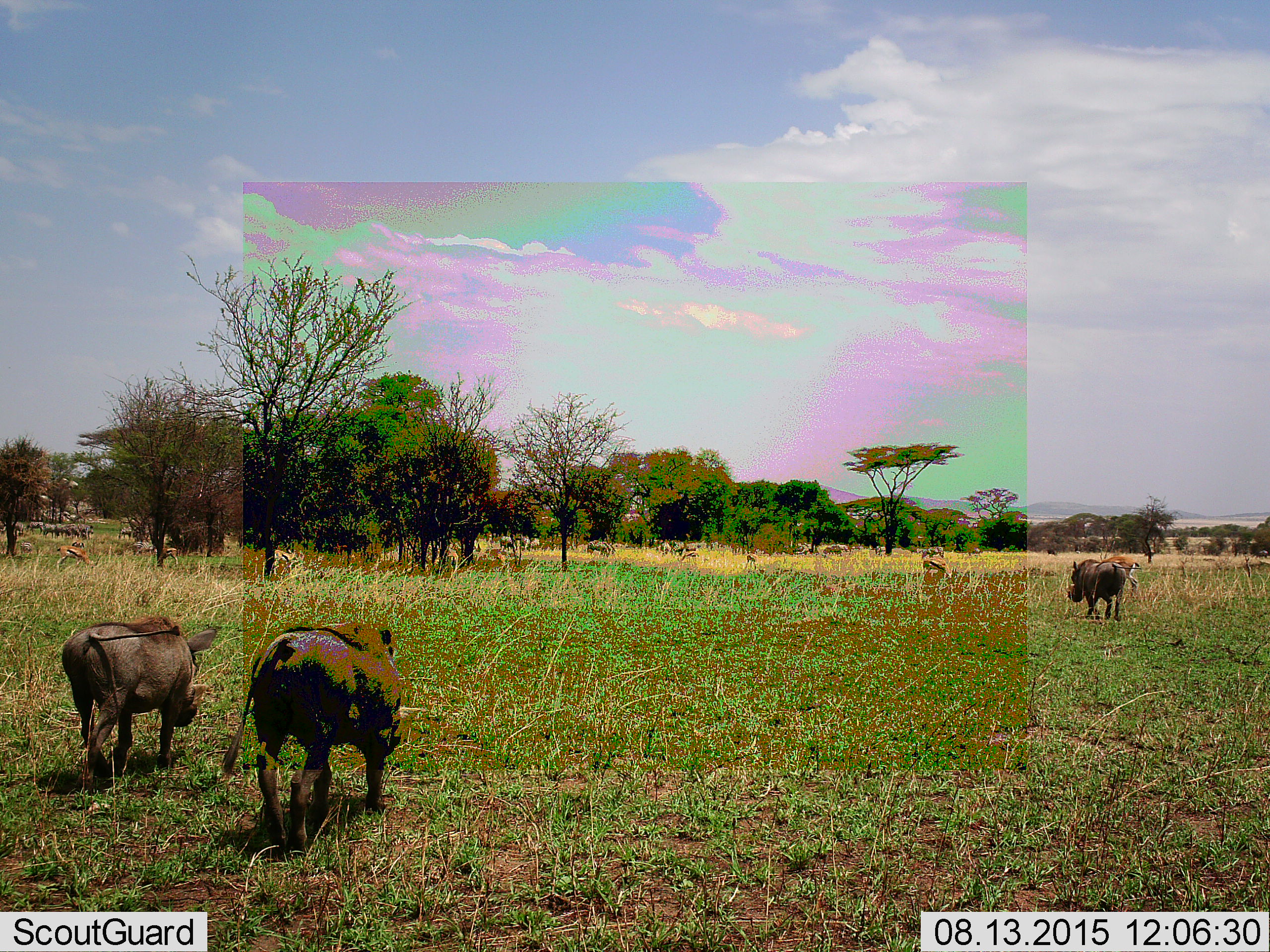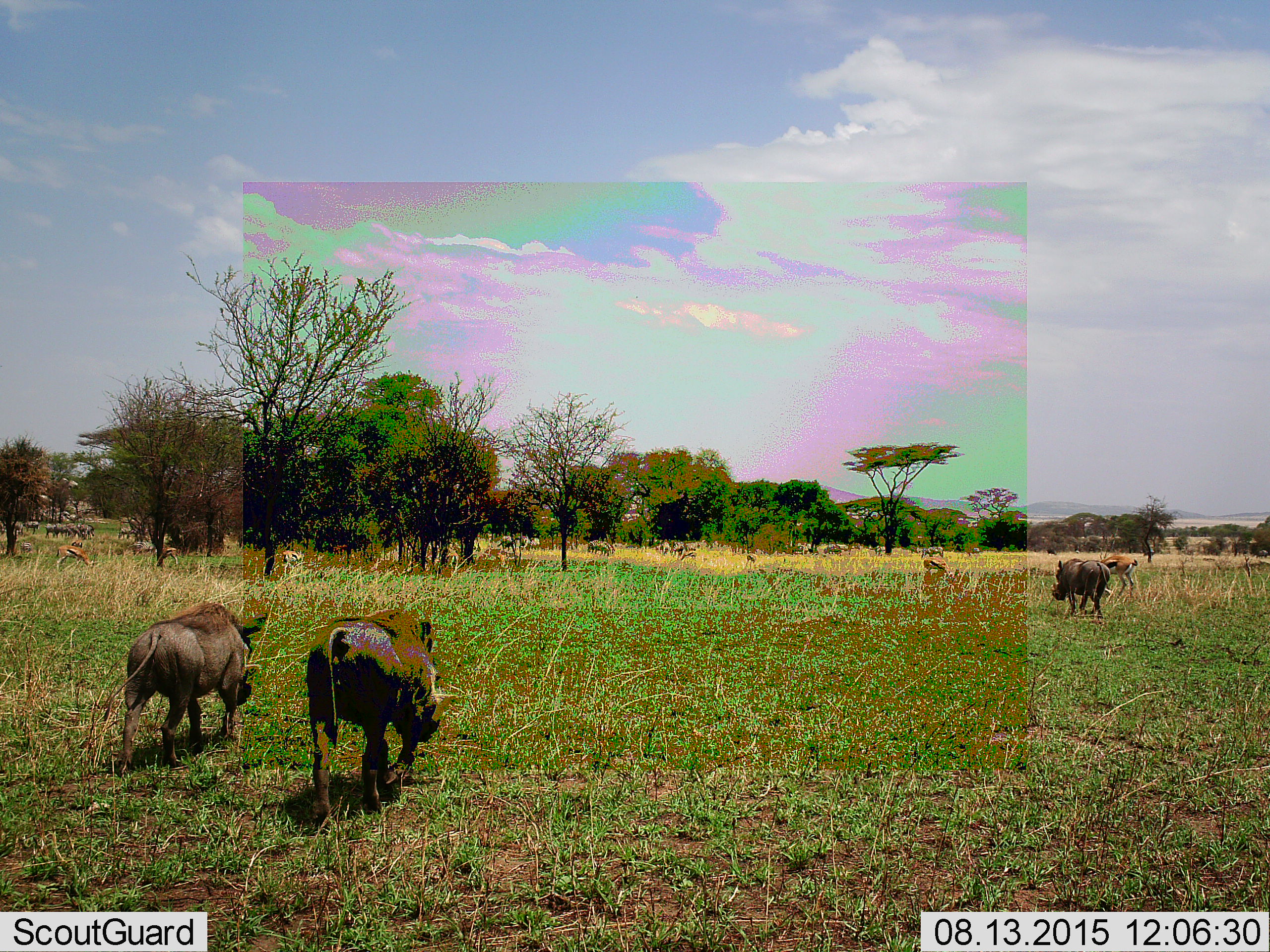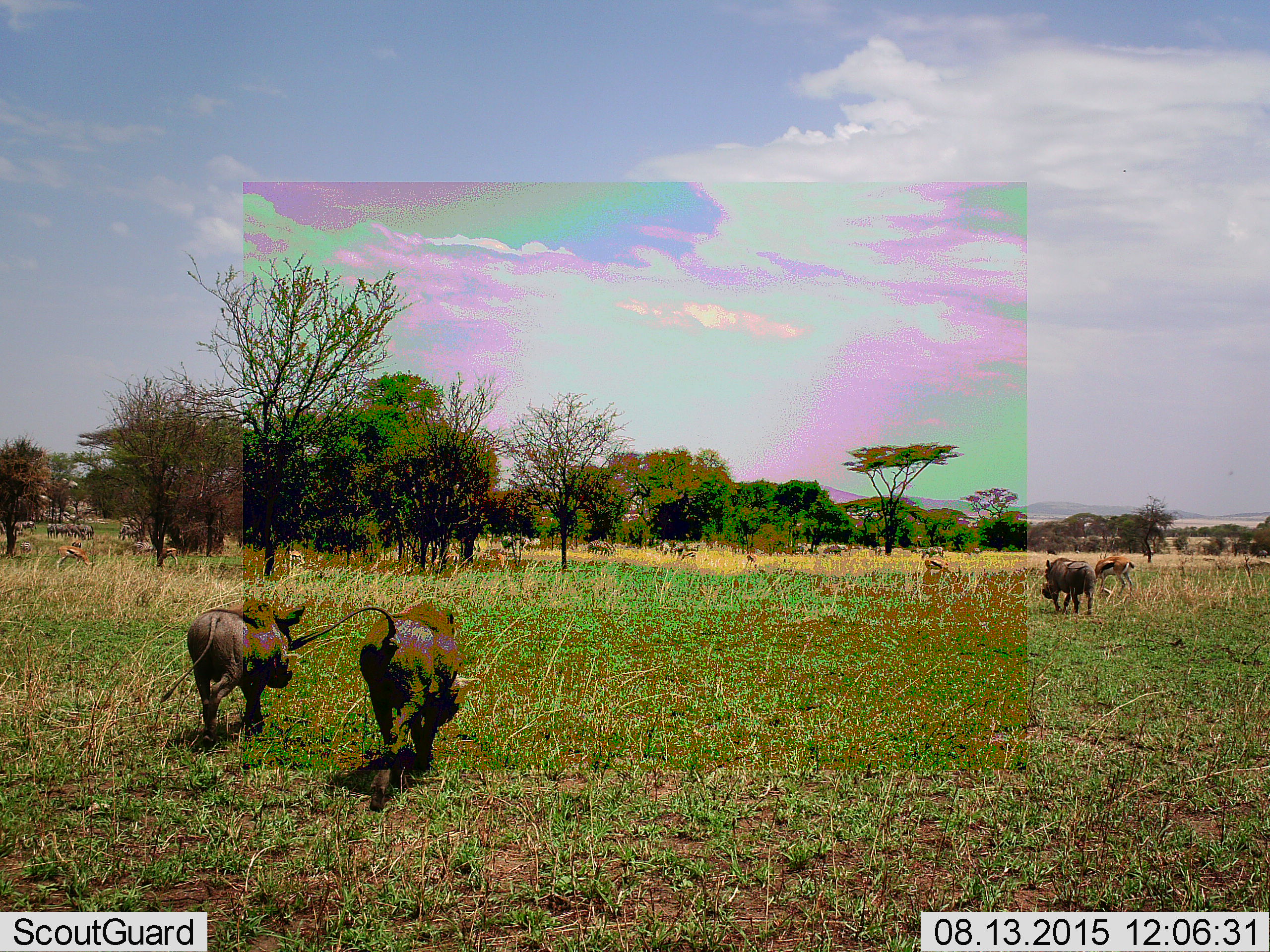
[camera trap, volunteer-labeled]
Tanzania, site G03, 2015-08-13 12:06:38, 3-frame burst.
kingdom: Animalia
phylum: Chordata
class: Mammalia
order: Artiodactyla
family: Bovidae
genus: Eudorcas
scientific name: Eudorcas thomsonii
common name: thomson's gazelle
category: gazellethomsons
Gazellethomsons (thomson's gazelle) (Eudorcas thomsonii), count 11-50. Behavior (volunteer vote fractions): standing 69%, resting 0%, moving 31%, interacting 0%. Young present (vote fraction): 0%. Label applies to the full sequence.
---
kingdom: Animalia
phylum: Chordata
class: Mammalia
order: Artiodactyla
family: Suidae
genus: Phacochoerus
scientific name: Phacochoerus africanus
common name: warthog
Warthog (Phacochoerus africanus), count 3. Behavior (volunteer vote fractions): standing 12%, resting 6%, moving 100%, interacting 6%. Young present (vote fraction): 12%. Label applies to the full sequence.